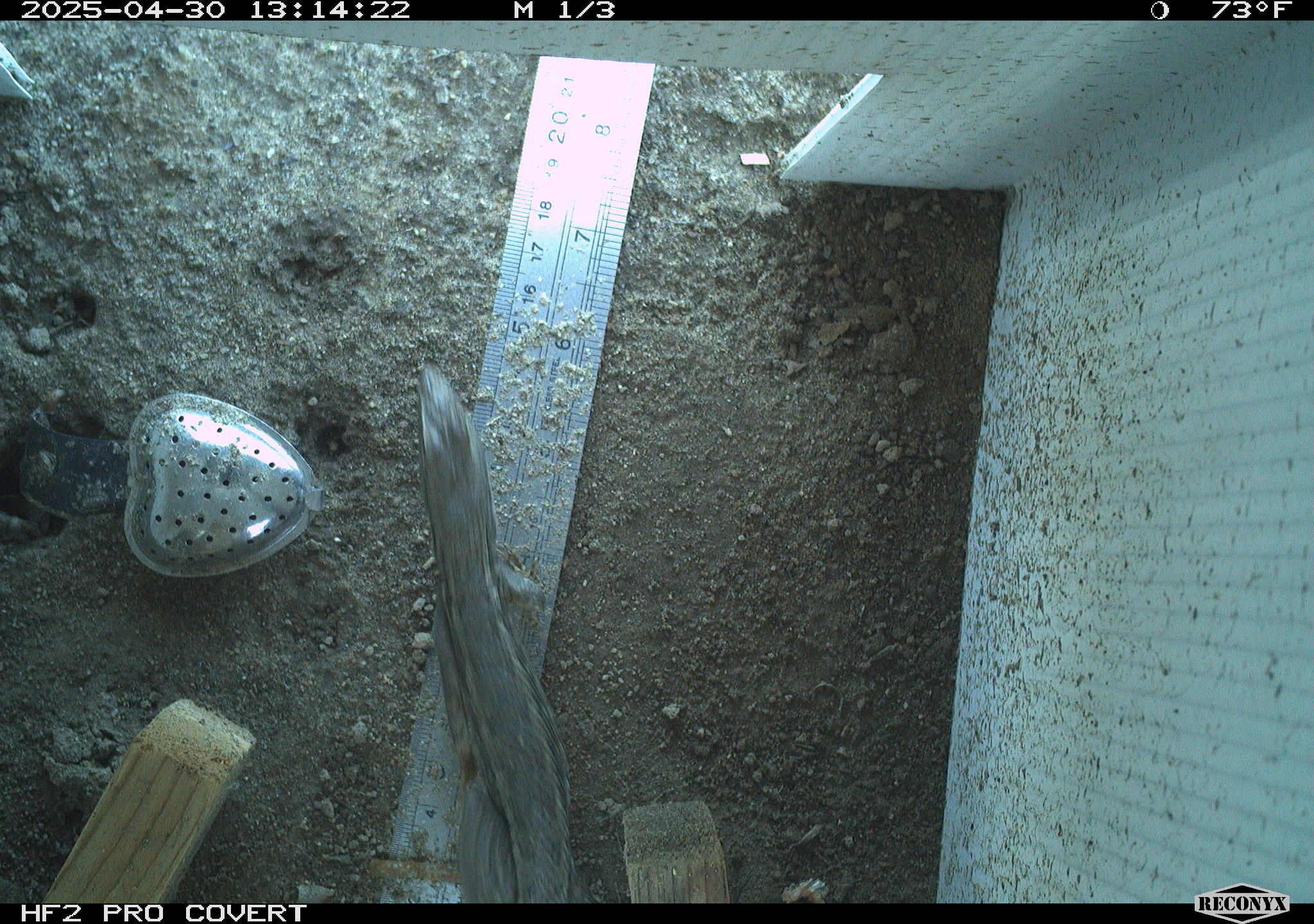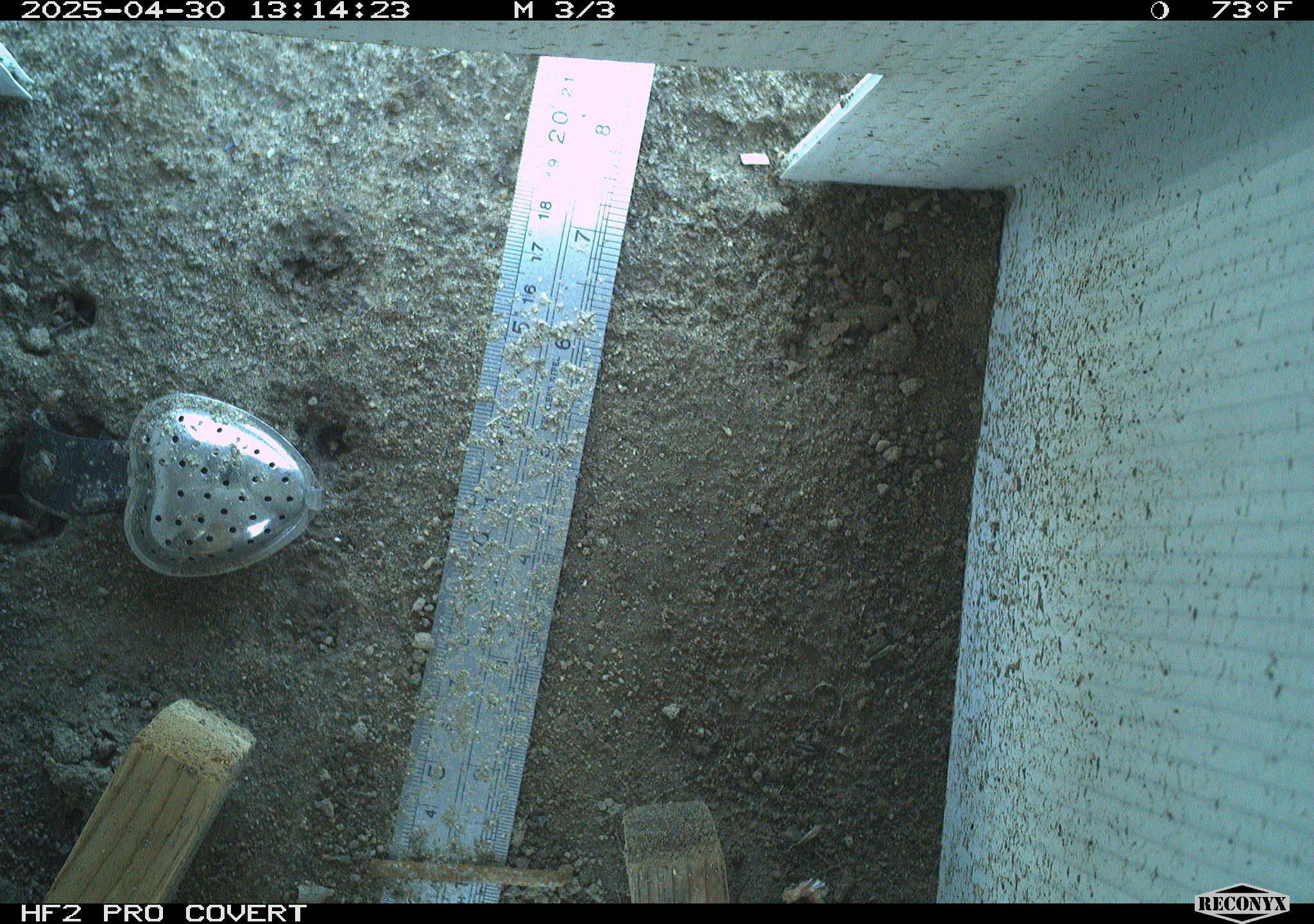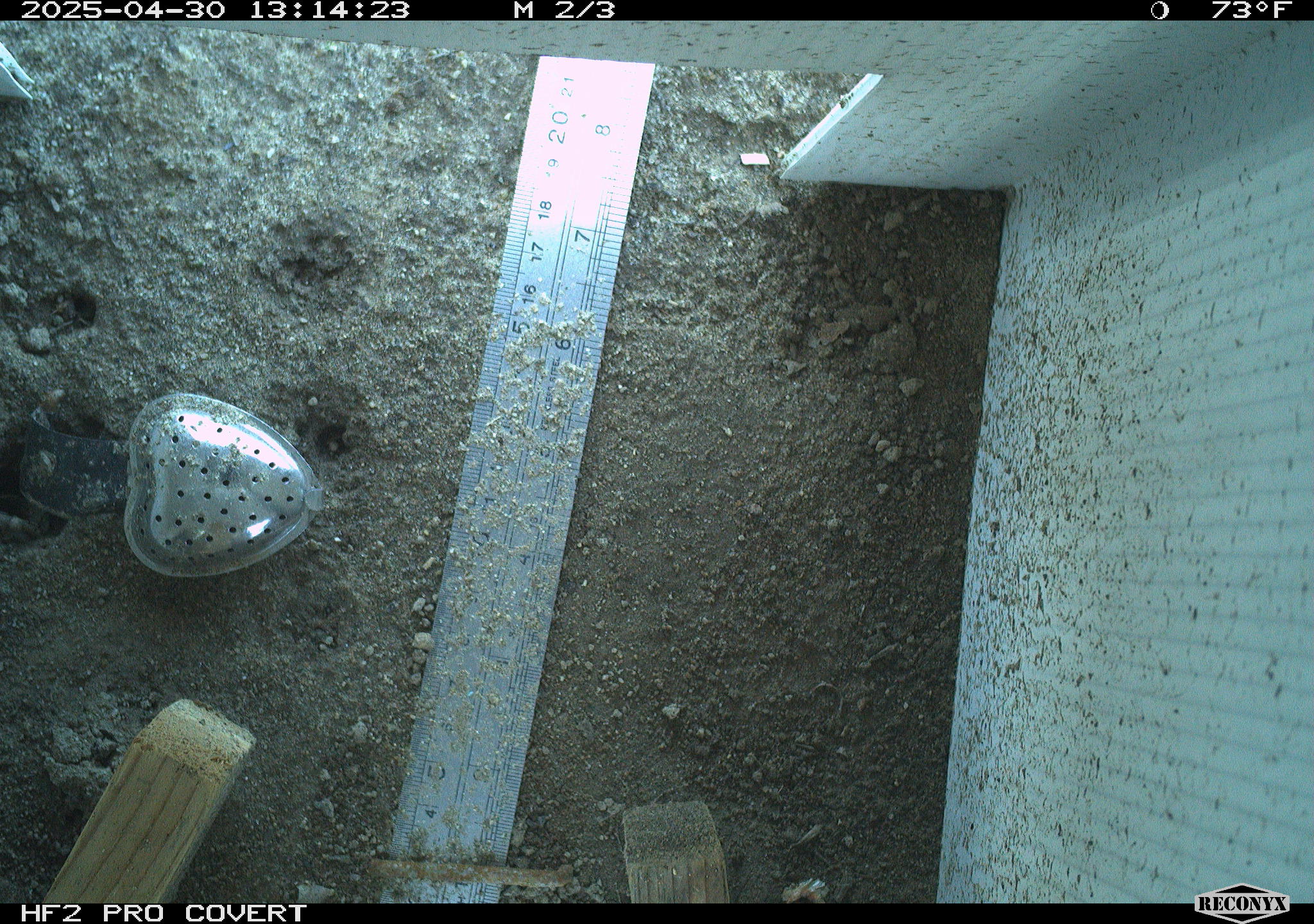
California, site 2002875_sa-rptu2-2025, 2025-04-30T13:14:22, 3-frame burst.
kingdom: Animalia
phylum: Chordata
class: Reptilia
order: Squamata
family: Phrynosomatidae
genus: Sceloporus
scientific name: Sceloporus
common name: spiny lizards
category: sceloporus species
Sceloporus species (spiny lizards) (Sceloporus).